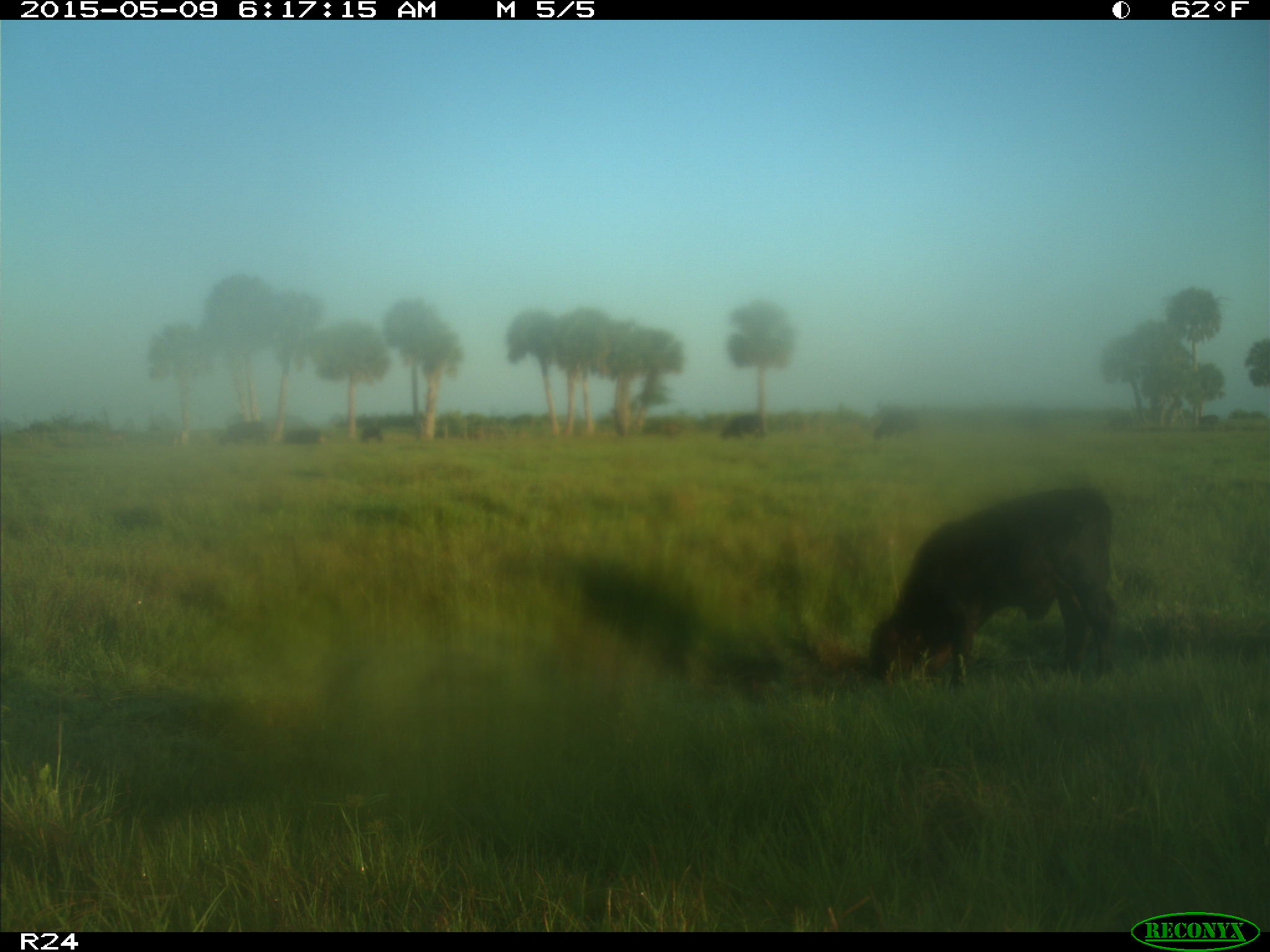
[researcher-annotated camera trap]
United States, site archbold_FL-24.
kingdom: Animalia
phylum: Chordata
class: Mammalia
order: Artiodactyla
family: Bovidae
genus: Bos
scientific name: Bos taurus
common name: domestic cow